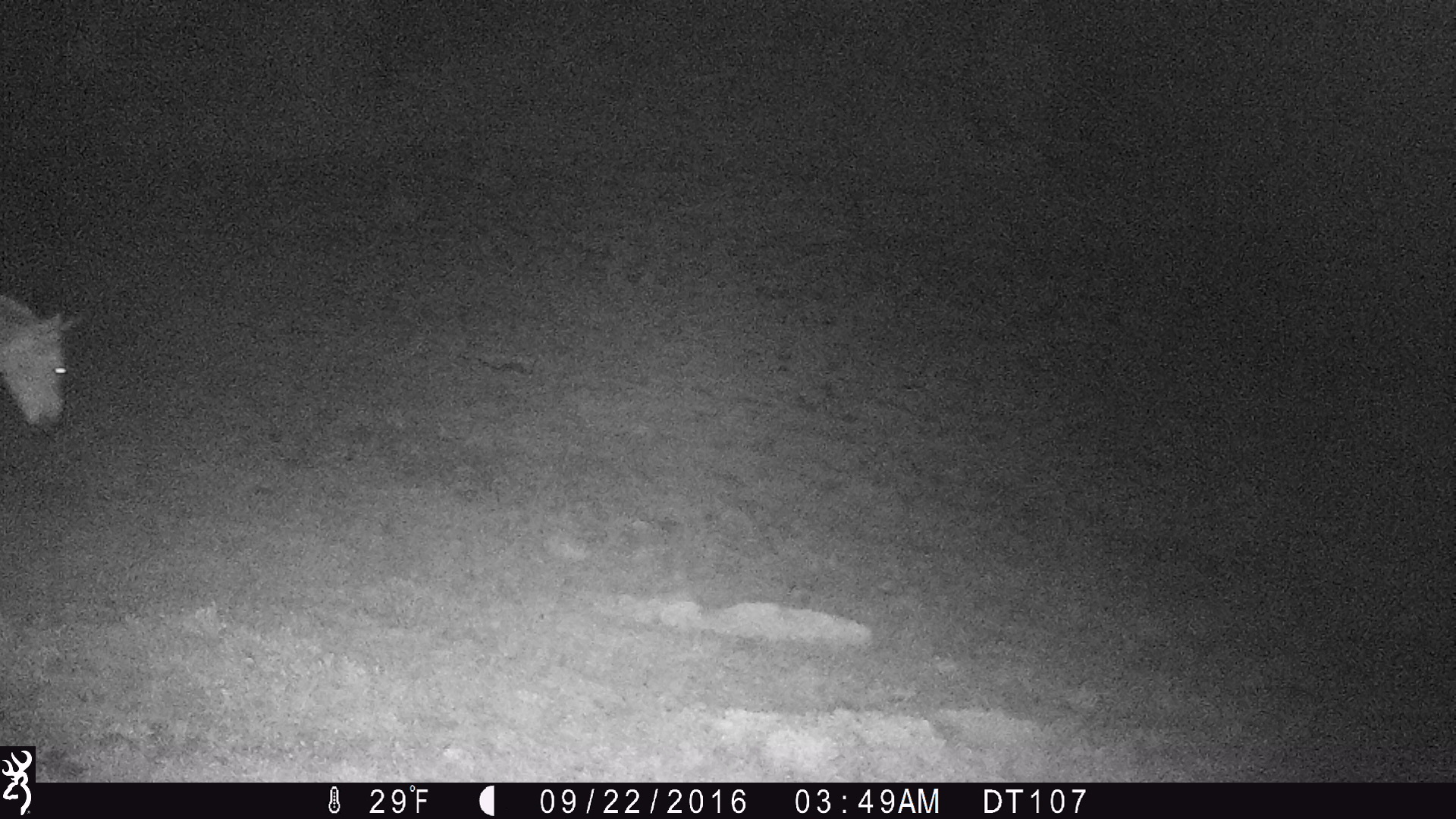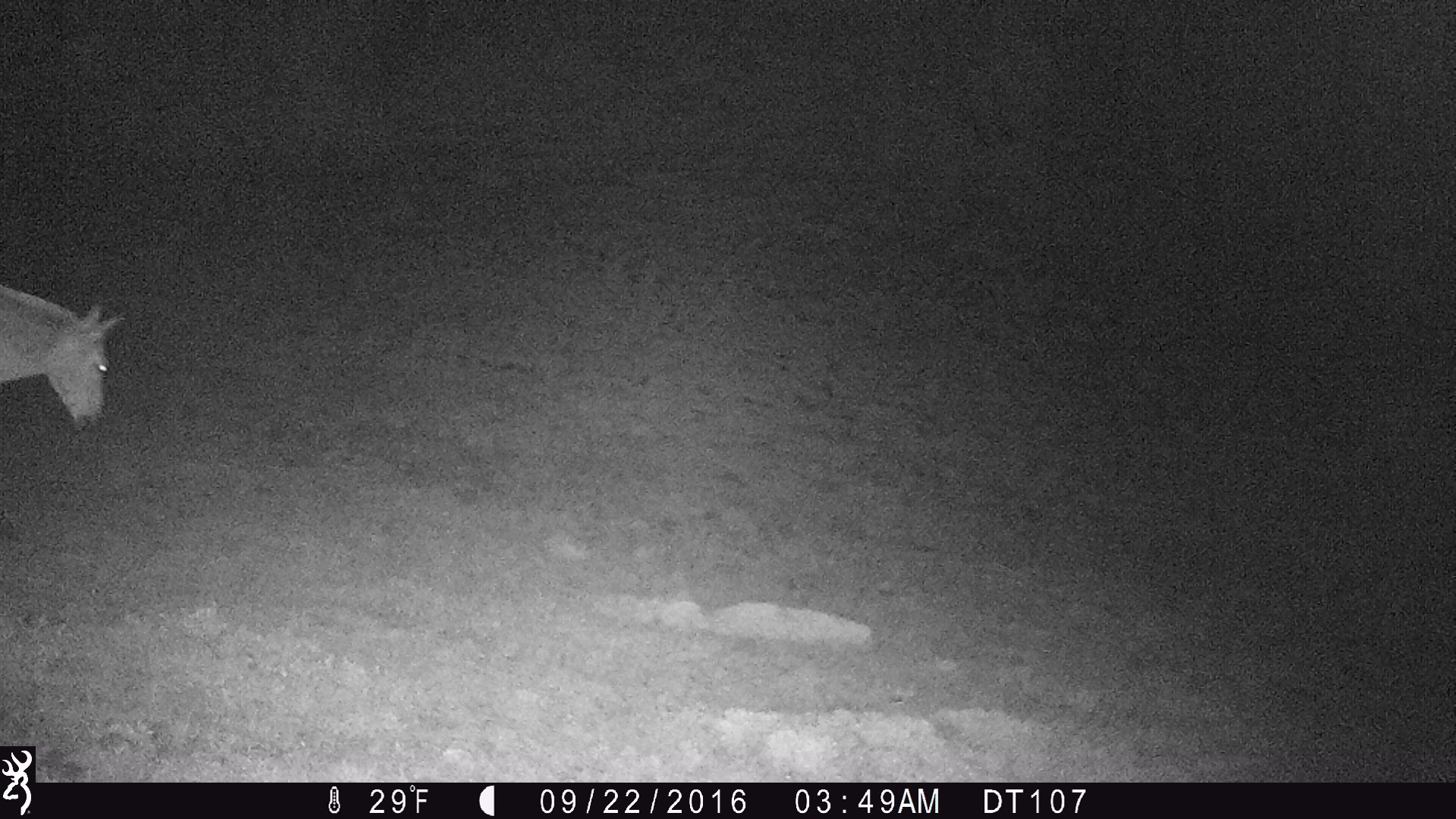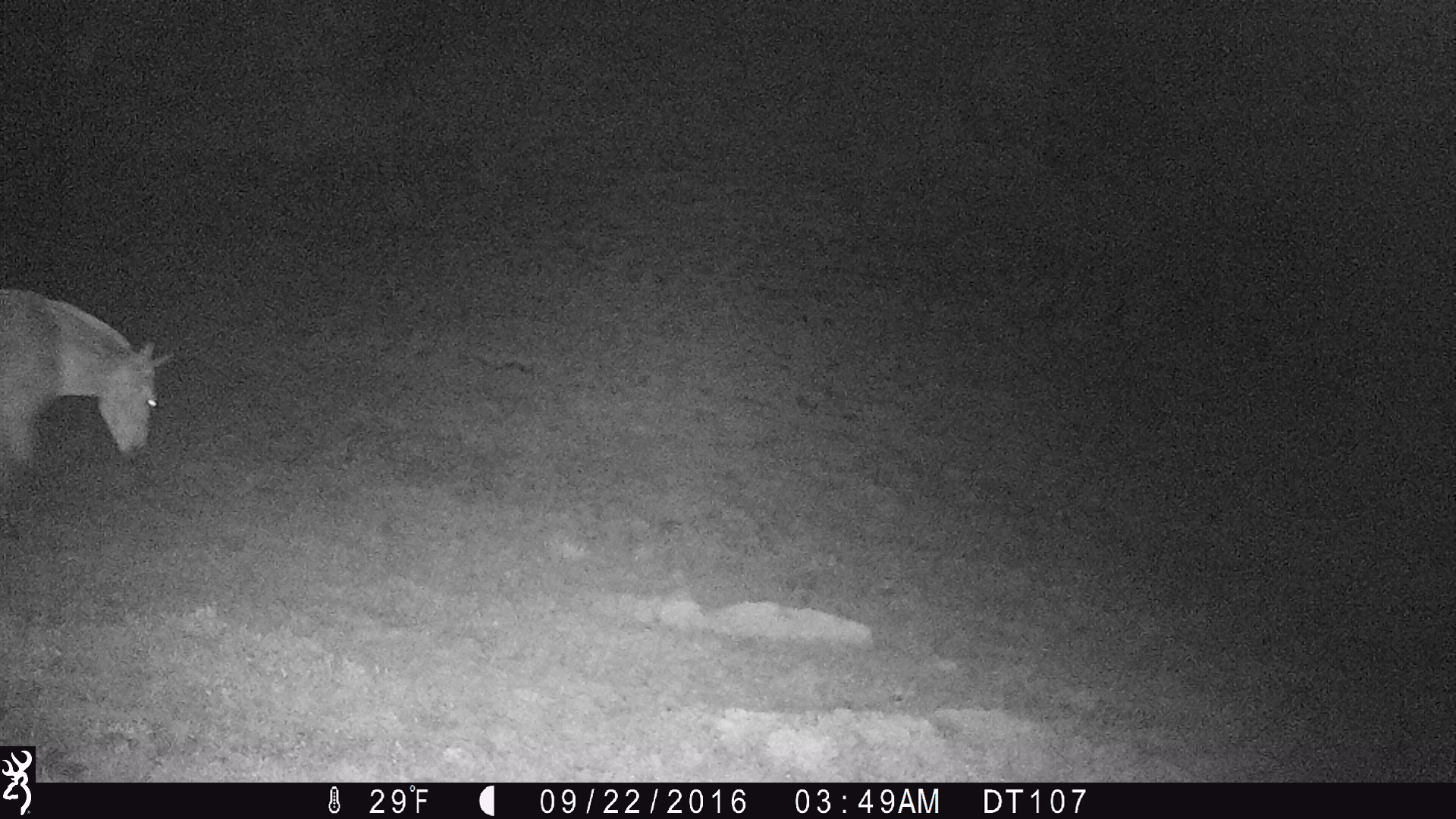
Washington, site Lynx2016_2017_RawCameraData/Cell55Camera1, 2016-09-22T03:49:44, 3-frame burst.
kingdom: Animalia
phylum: Chordata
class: Mammalia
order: Perissodactyla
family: Equidae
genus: Equus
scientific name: Equus caballus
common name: domestic horse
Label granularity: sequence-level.